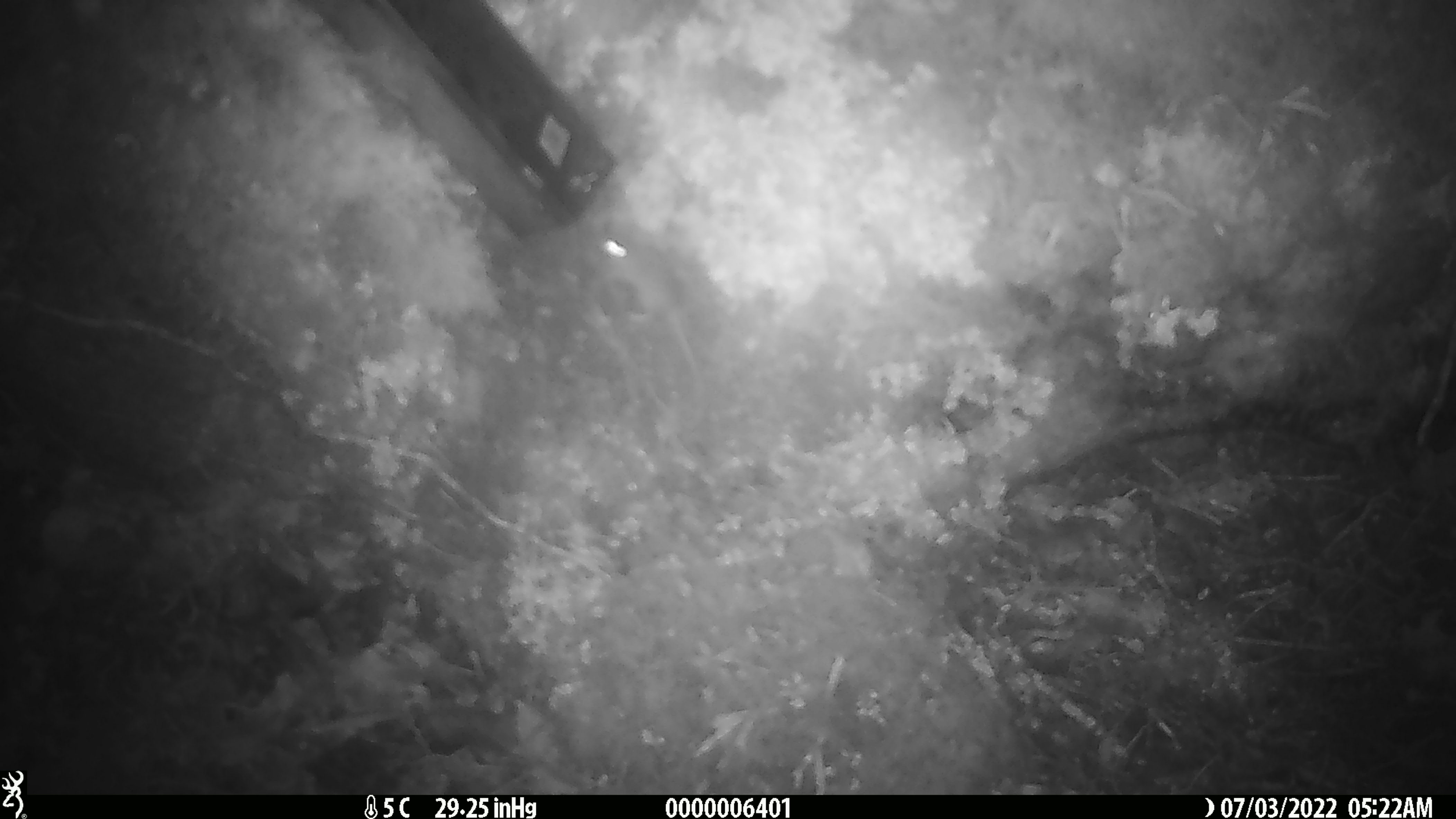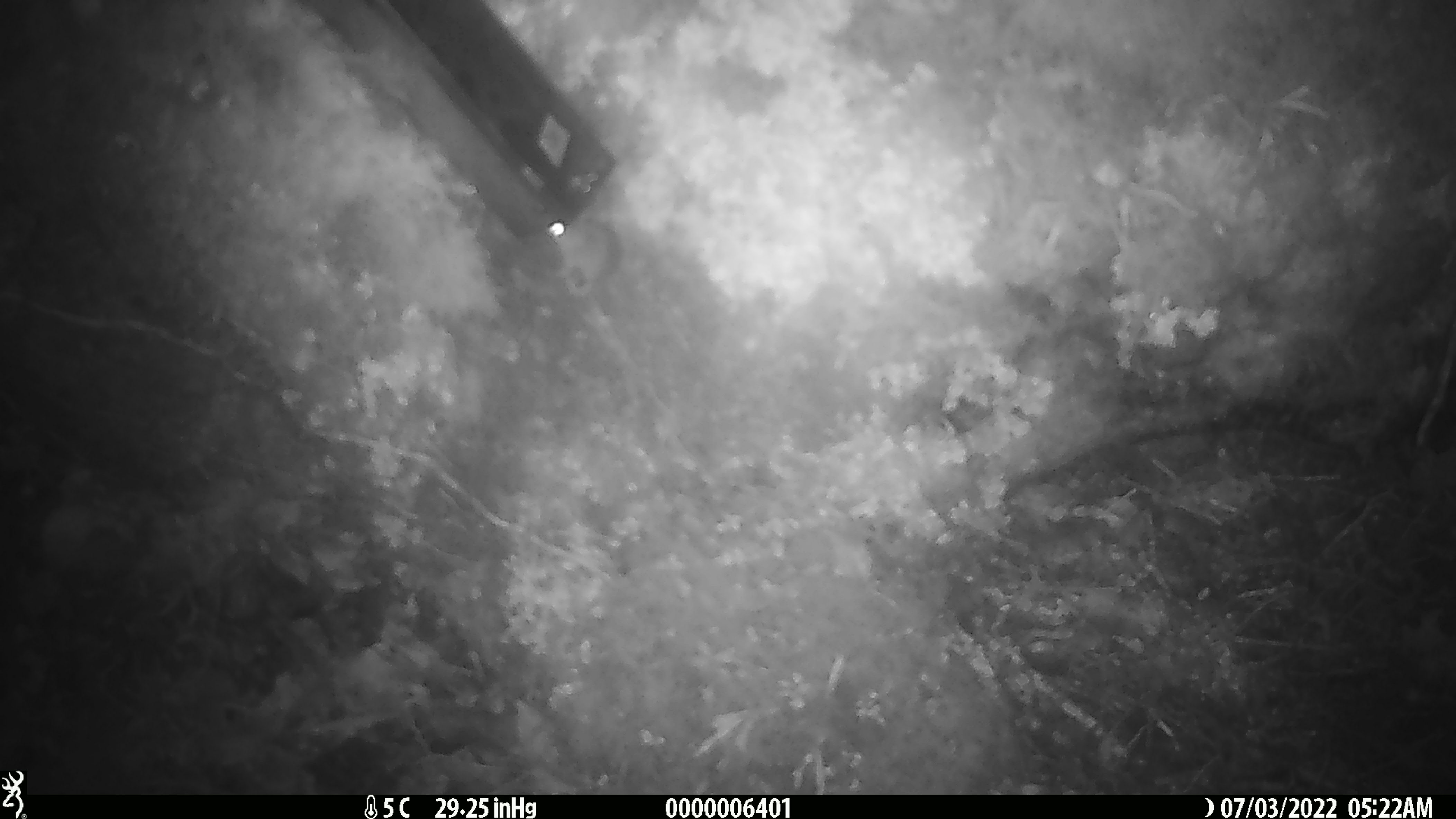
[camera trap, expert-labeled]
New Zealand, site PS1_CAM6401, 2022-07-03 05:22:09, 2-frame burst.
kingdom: Animalia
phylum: Chordata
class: Mammalia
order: Rodentia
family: Muridae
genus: Mus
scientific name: Mus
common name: mouse